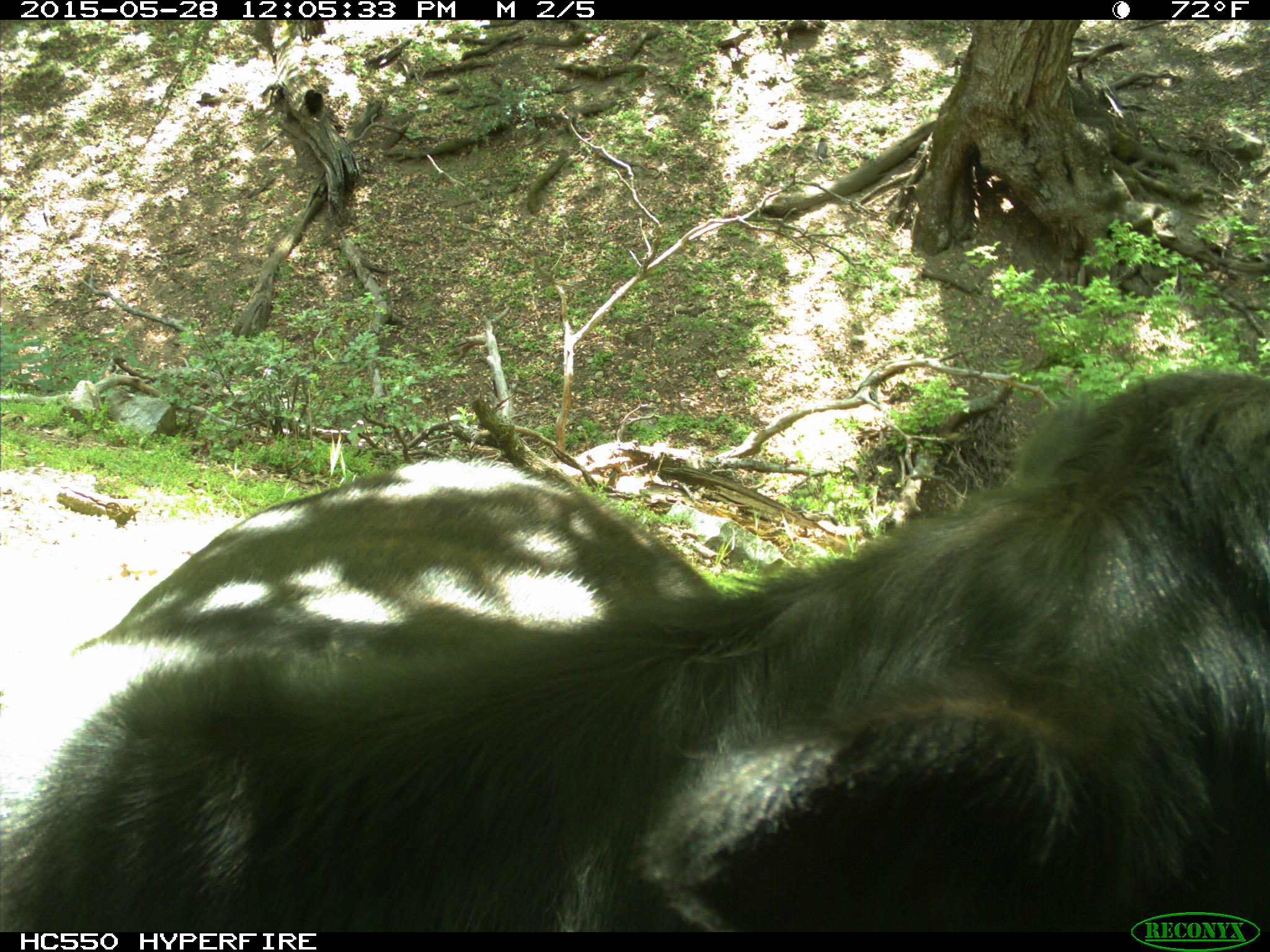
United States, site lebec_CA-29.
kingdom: Animalia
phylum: Chordata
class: Mammalia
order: Artiodactyla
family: Bovidae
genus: Bos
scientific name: Bos taurus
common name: domestic cow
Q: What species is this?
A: Bos taurus (domestic cow).